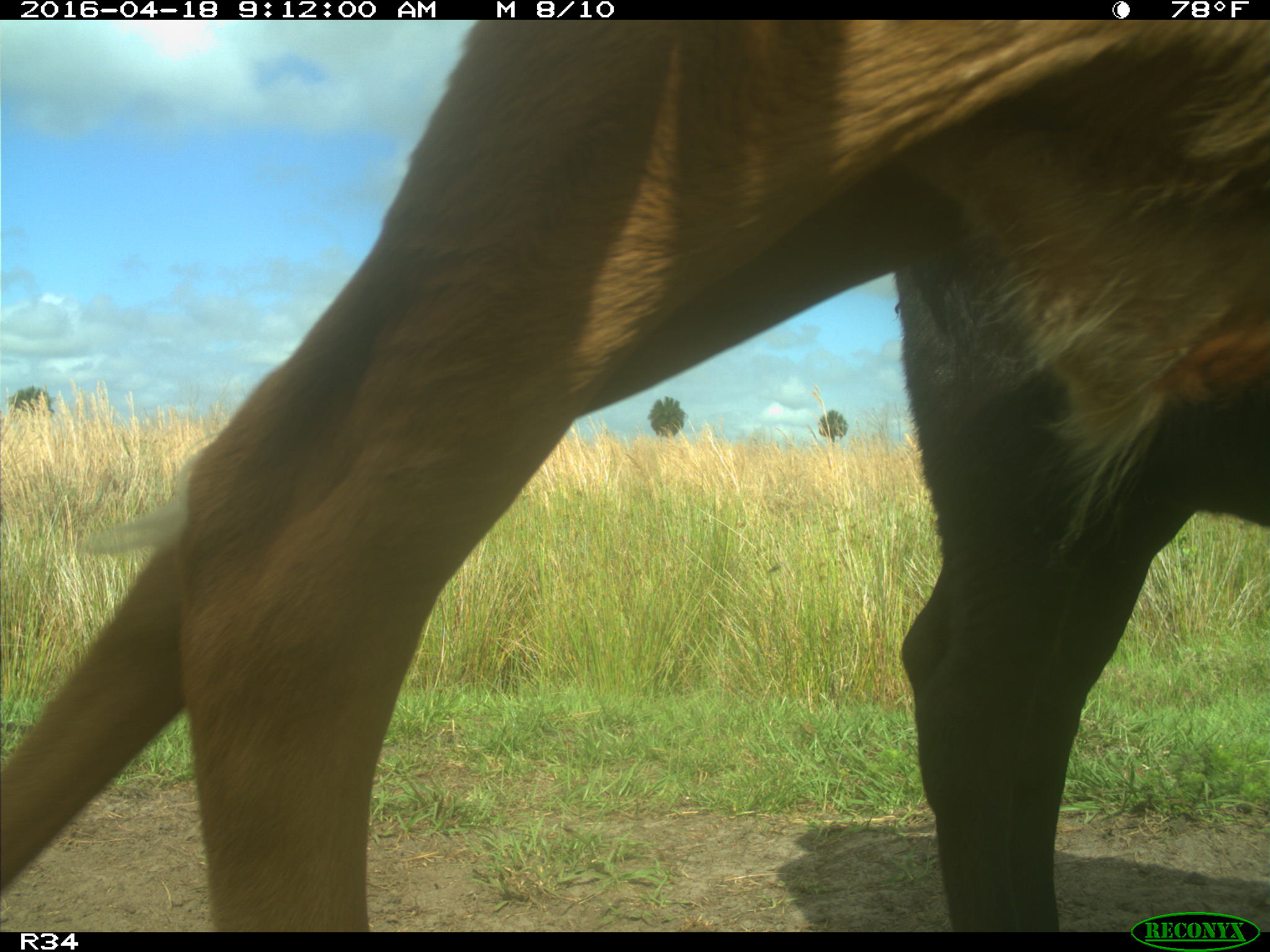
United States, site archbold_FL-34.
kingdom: Animalia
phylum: Chordata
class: Mammalia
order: Artiodactyla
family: Bovidae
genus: Bos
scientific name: Bos taurus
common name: domestic cow